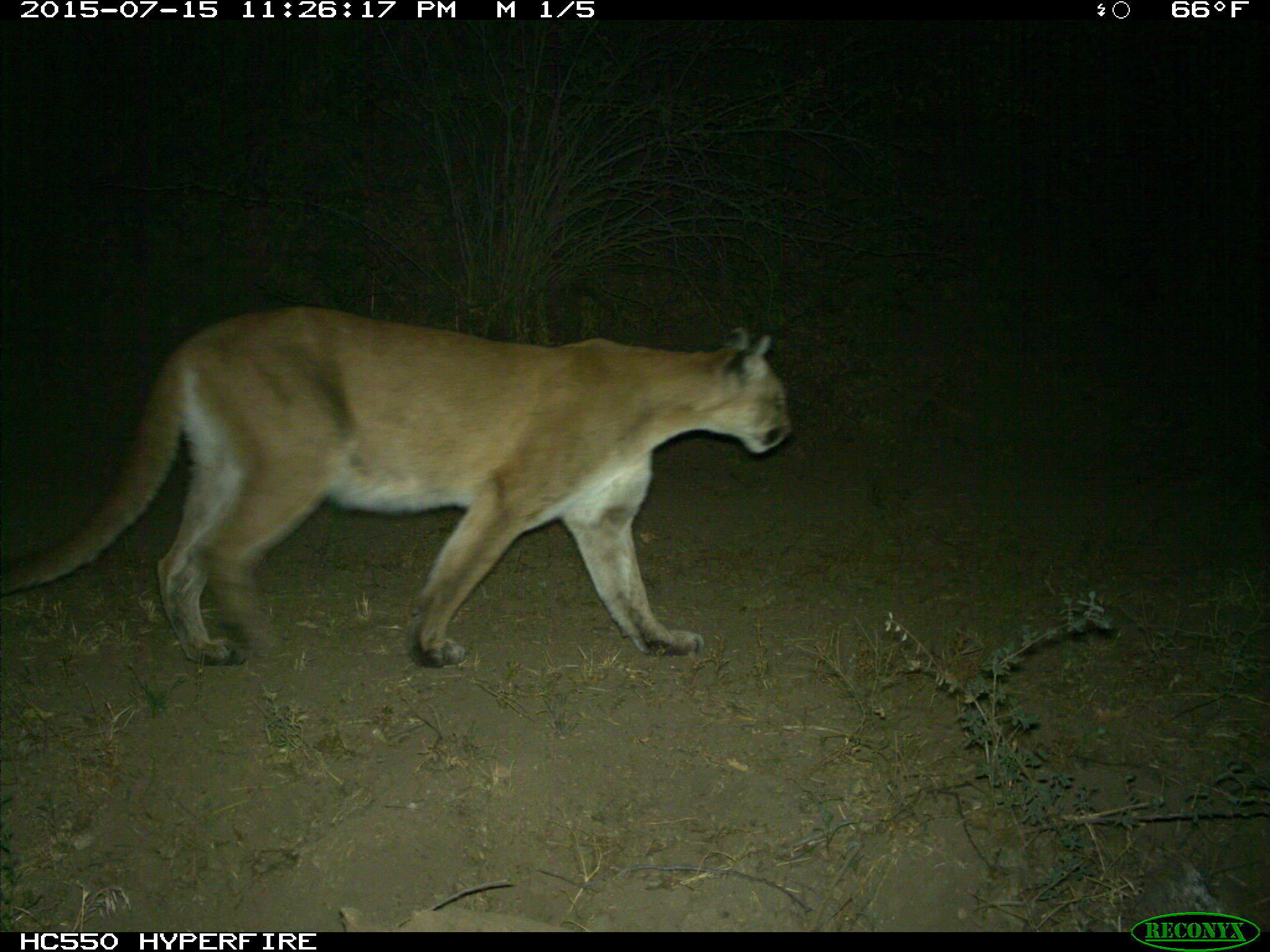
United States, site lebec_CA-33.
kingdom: Animalia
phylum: Chordata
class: Mammalia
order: Carnivora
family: Felidae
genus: Puma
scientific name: Puma concolor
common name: mountain lion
Puma concolor (mountain lion).